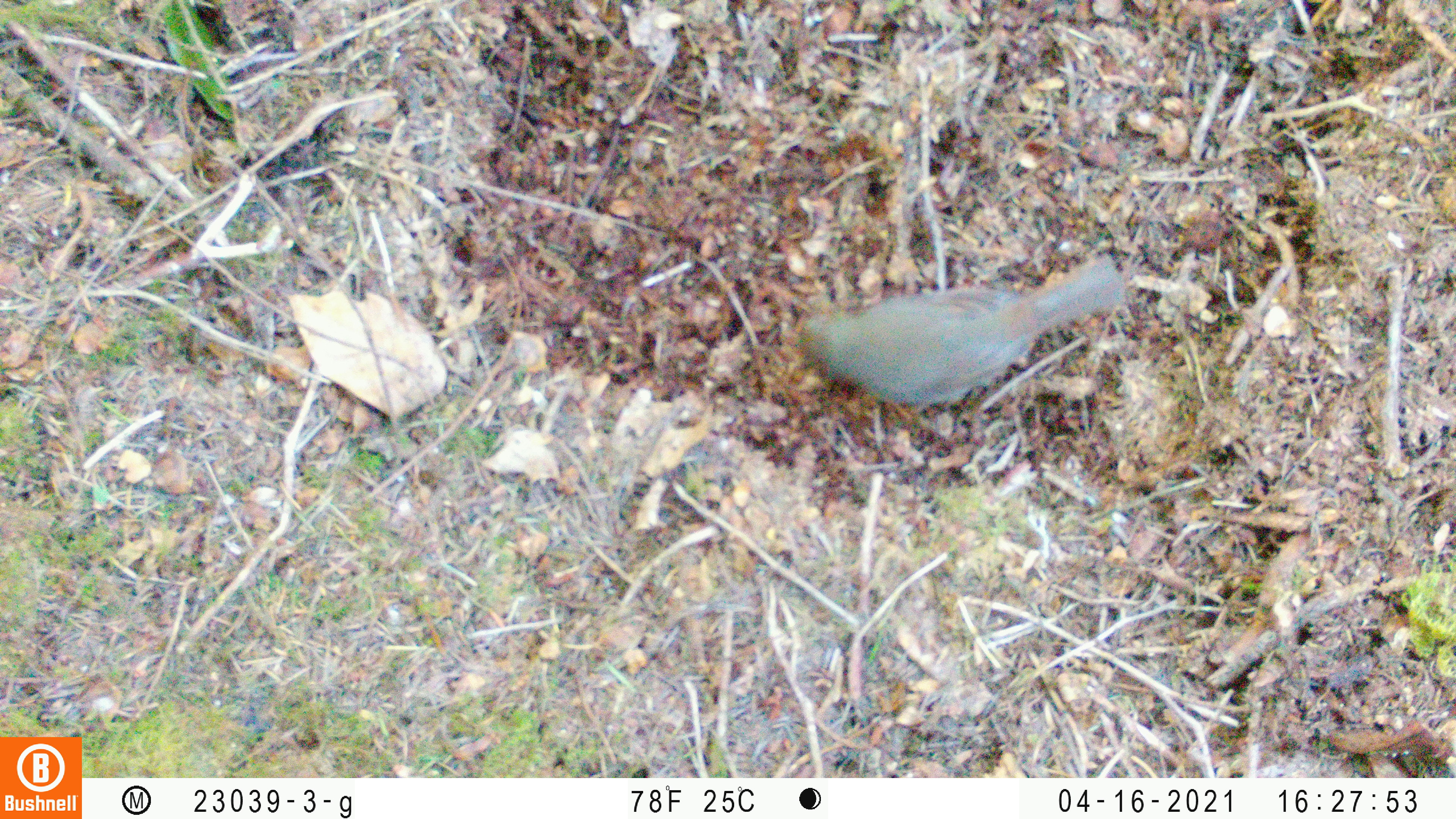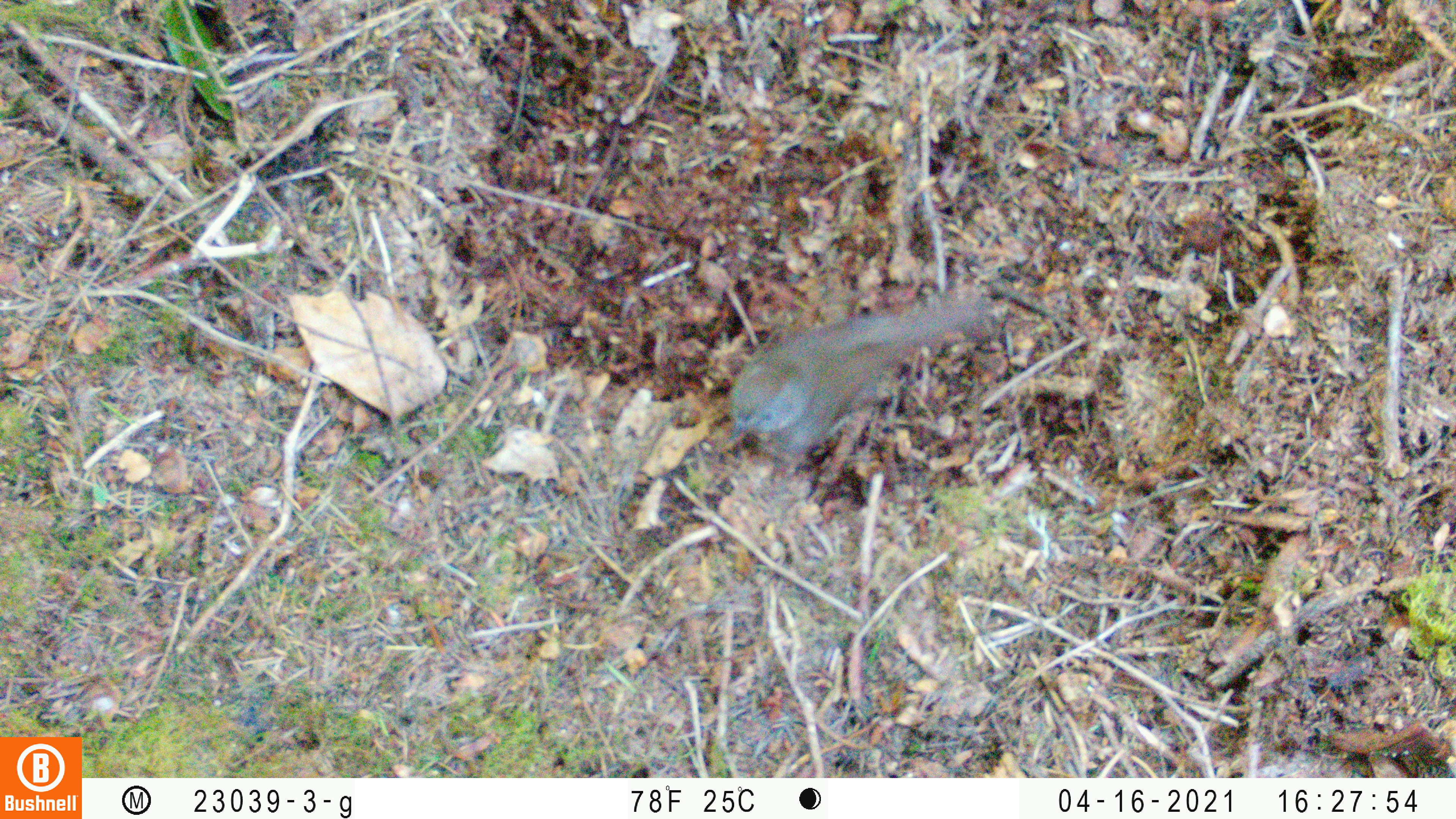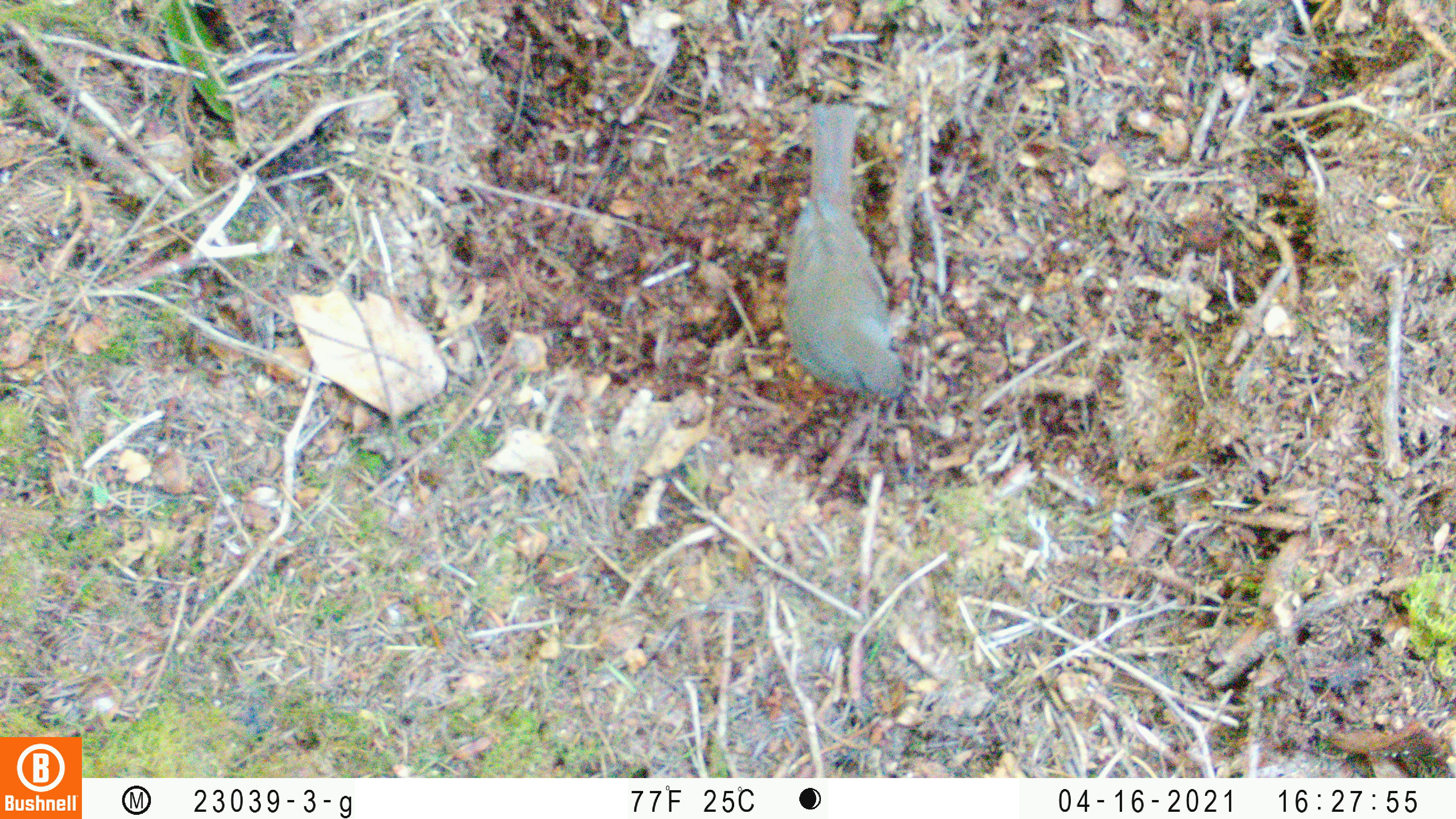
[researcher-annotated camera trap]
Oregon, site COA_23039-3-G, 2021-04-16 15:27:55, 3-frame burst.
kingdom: Animalia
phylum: Chordata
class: Aves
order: Passeriformes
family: Turdidae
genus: Catharus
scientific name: Catharus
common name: brown thrushes and nightingale-thrushes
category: catharus species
Catharus species (brown thrushes and nightingale-thrushes) (Catharus).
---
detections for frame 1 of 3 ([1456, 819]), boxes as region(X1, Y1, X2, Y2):
catharus species: region(754, 214, 1155, 445)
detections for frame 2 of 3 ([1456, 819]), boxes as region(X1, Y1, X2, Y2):
catharus species: region(683, 257, 1030, 497)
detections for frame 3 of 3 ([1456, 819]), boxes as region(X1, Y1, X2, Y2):
catharus species: region(751, 77, 941, 423)